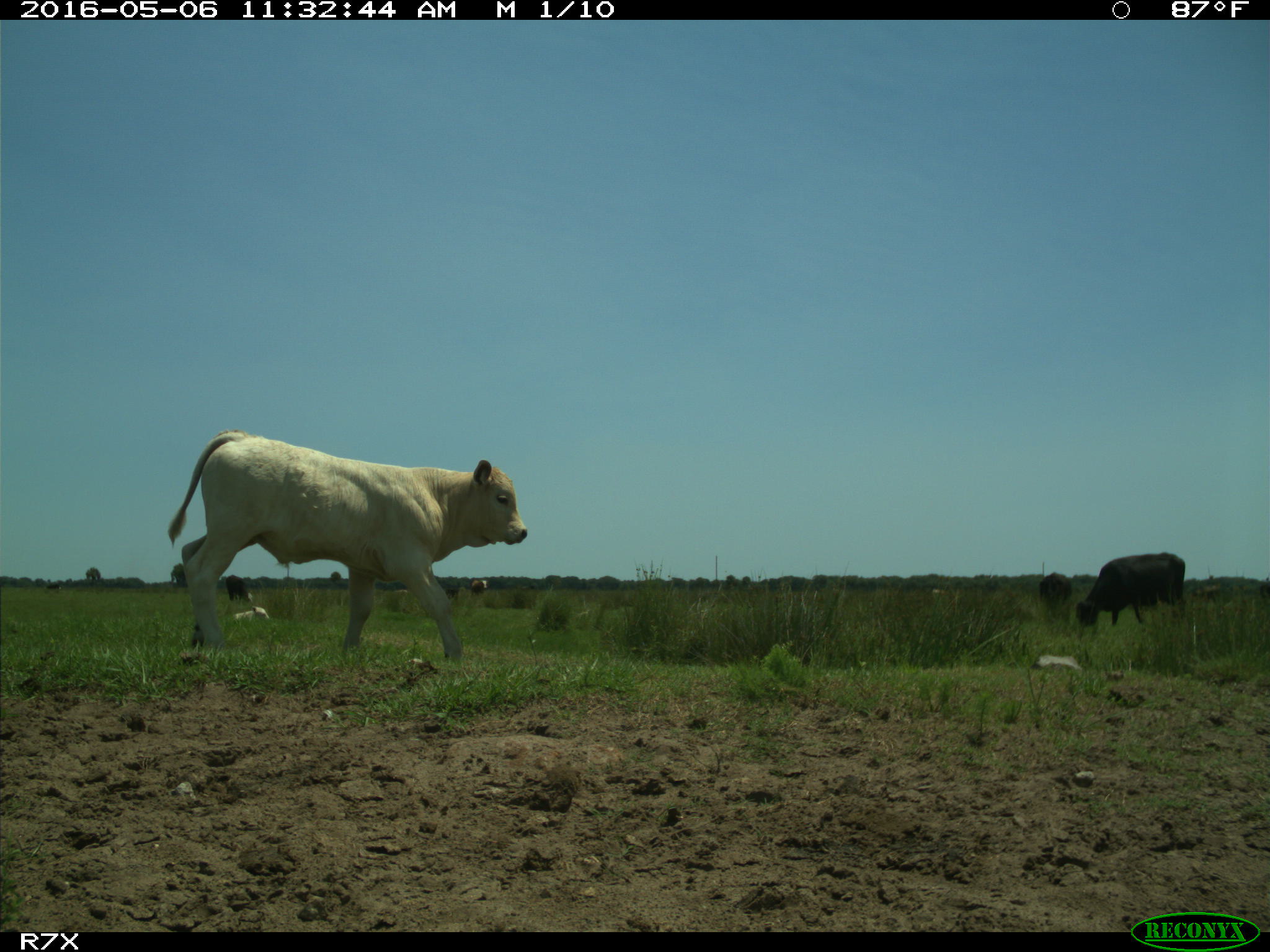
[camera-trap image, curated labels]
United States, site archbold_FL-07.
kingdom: Animalia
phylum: Chordata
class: Mammalia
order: Artiodactyla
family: Bovidae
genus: Bos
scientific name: Bos taurus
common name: domestic cow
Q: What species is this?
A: Bos taurus (domestic cow).